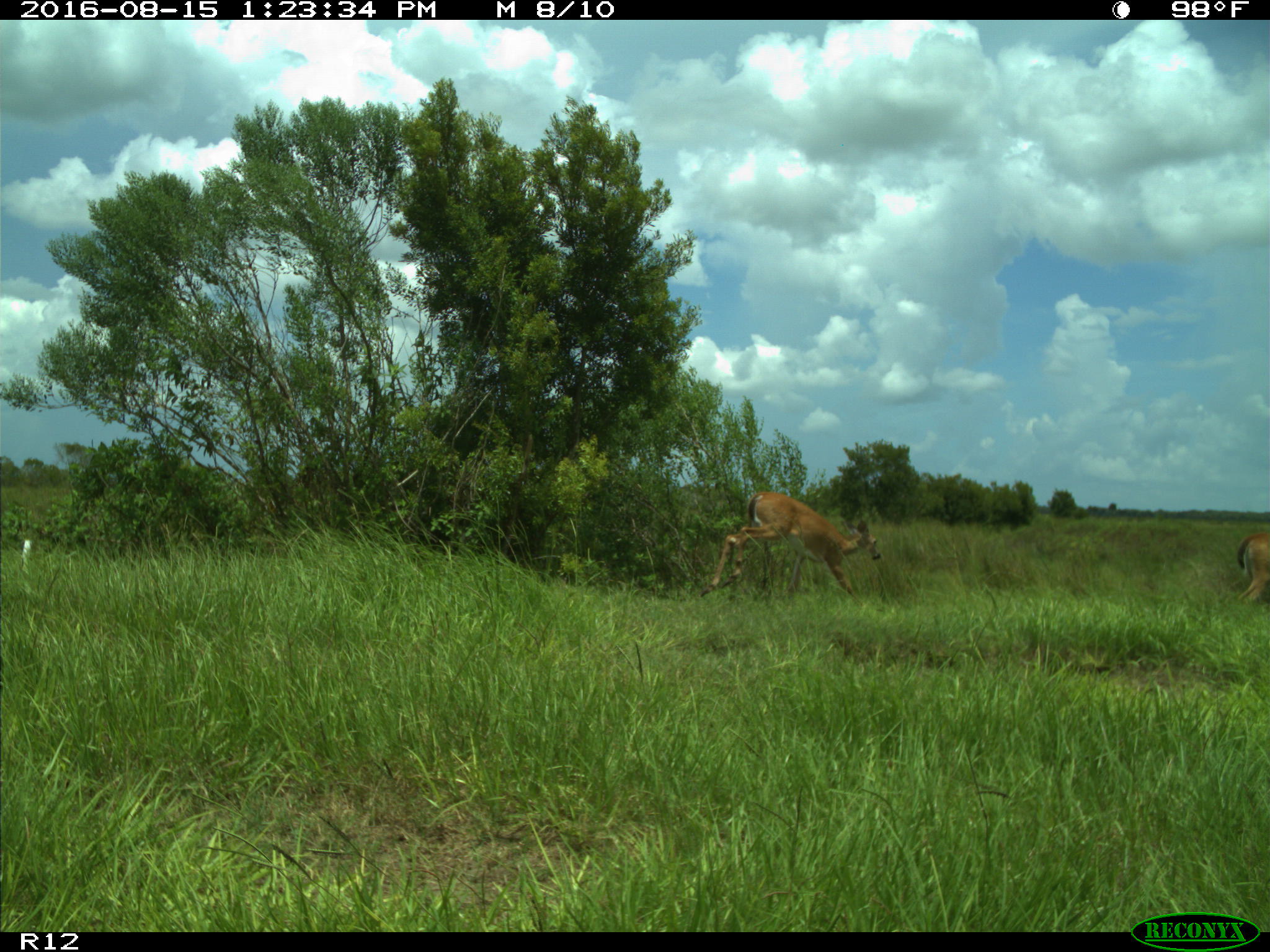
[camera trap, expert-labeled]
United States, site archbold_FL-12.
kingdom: Animalia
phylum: Chordata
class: Mammalia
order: Artiodactyla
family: Cervidae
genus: Odocoileus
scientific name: Odocoileus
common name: deer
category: unidentified deer